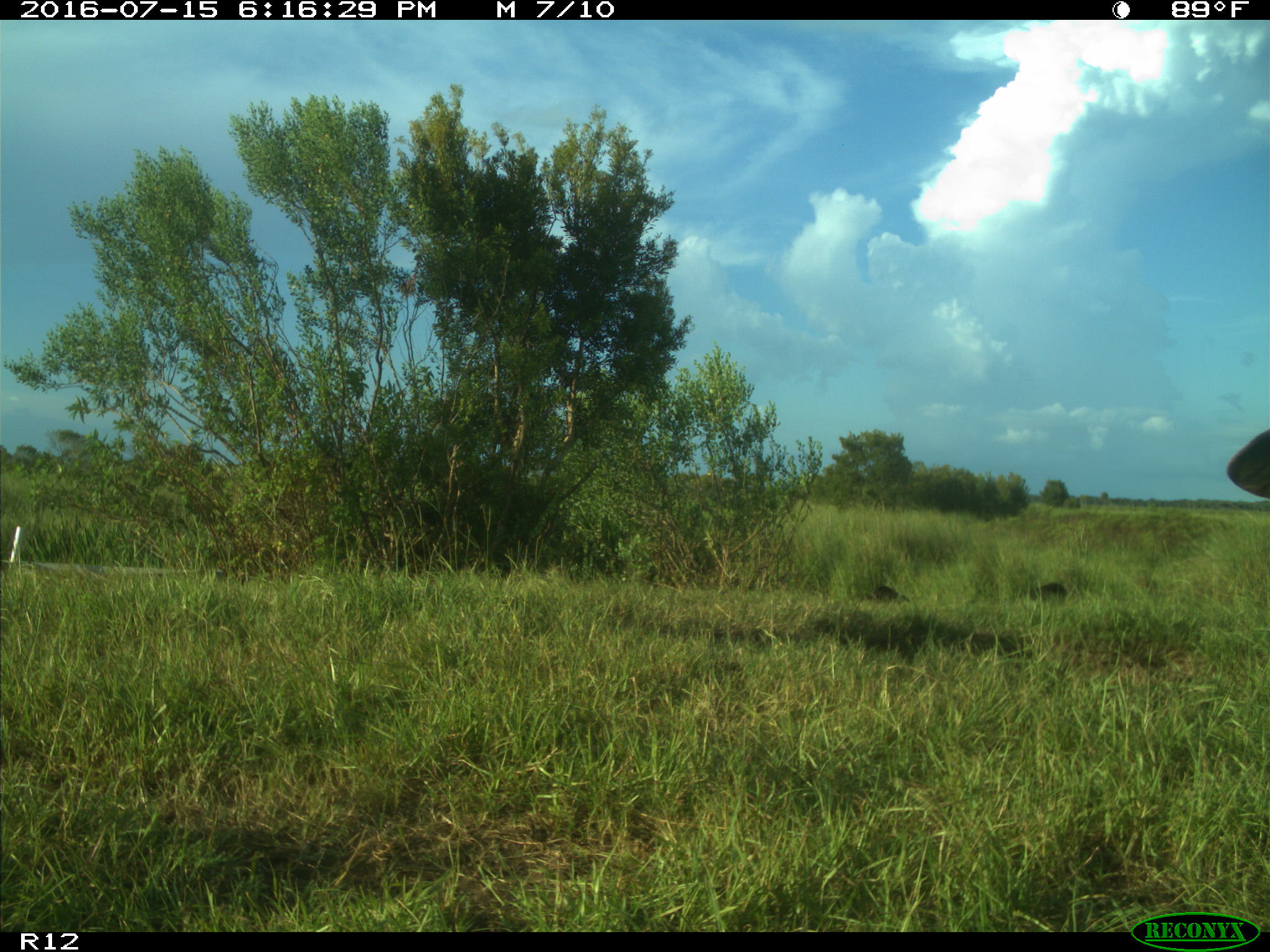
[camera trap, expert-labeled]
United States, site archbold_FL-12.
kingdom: Animalia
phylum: Chordata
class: Mammalia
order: Artiodactyla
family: Bovidae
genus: Bos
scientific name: Bos taurus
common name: domestic cow